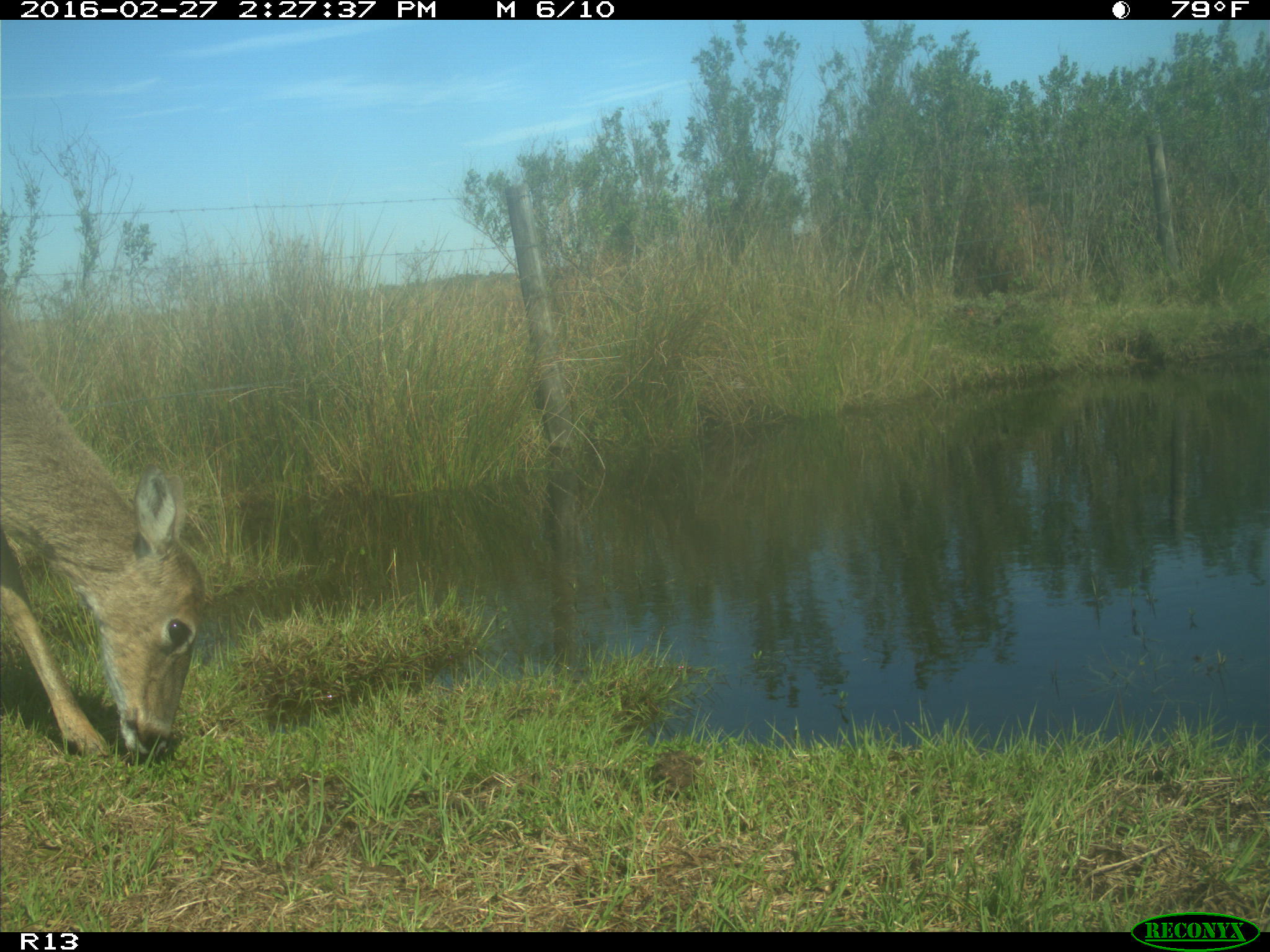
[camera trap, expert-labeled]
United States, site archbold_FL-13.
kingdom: Animalia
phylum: Chordata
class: Mammalia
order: Artiodactyla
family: Cervidae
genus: Odocoileus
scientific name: Odocoileus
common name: deer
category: unidentified deer